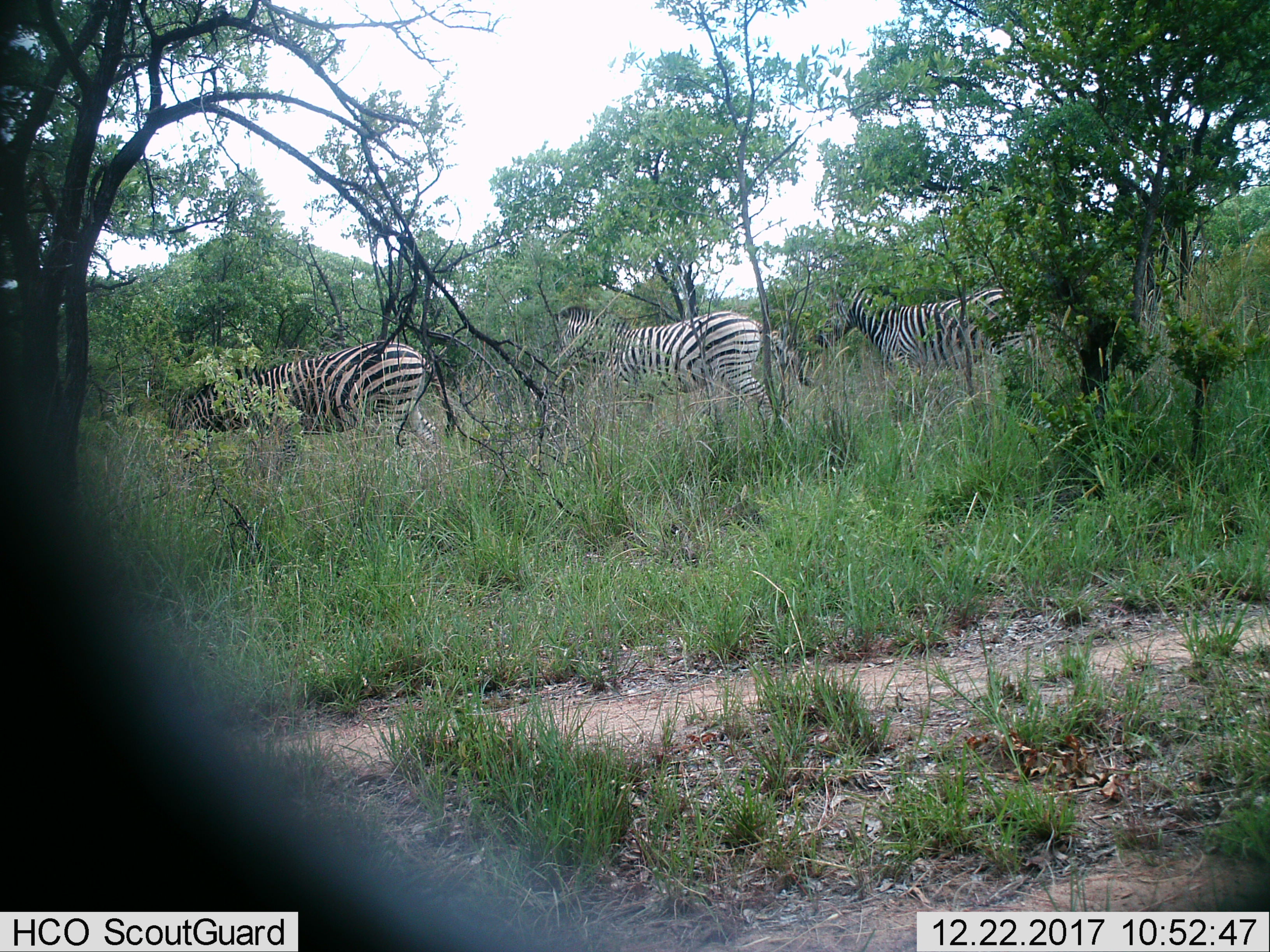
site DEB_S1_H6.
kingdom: Animalia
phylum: Chordata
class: Mammalia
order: Perissodactyla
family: Equidae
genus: Equus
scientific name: Equus quagga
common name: plains zebra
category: zebraplains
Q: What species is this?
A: Zebraplains (plains zebra) (Equus quagga).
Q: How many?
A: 3.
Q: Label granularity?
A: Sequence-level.